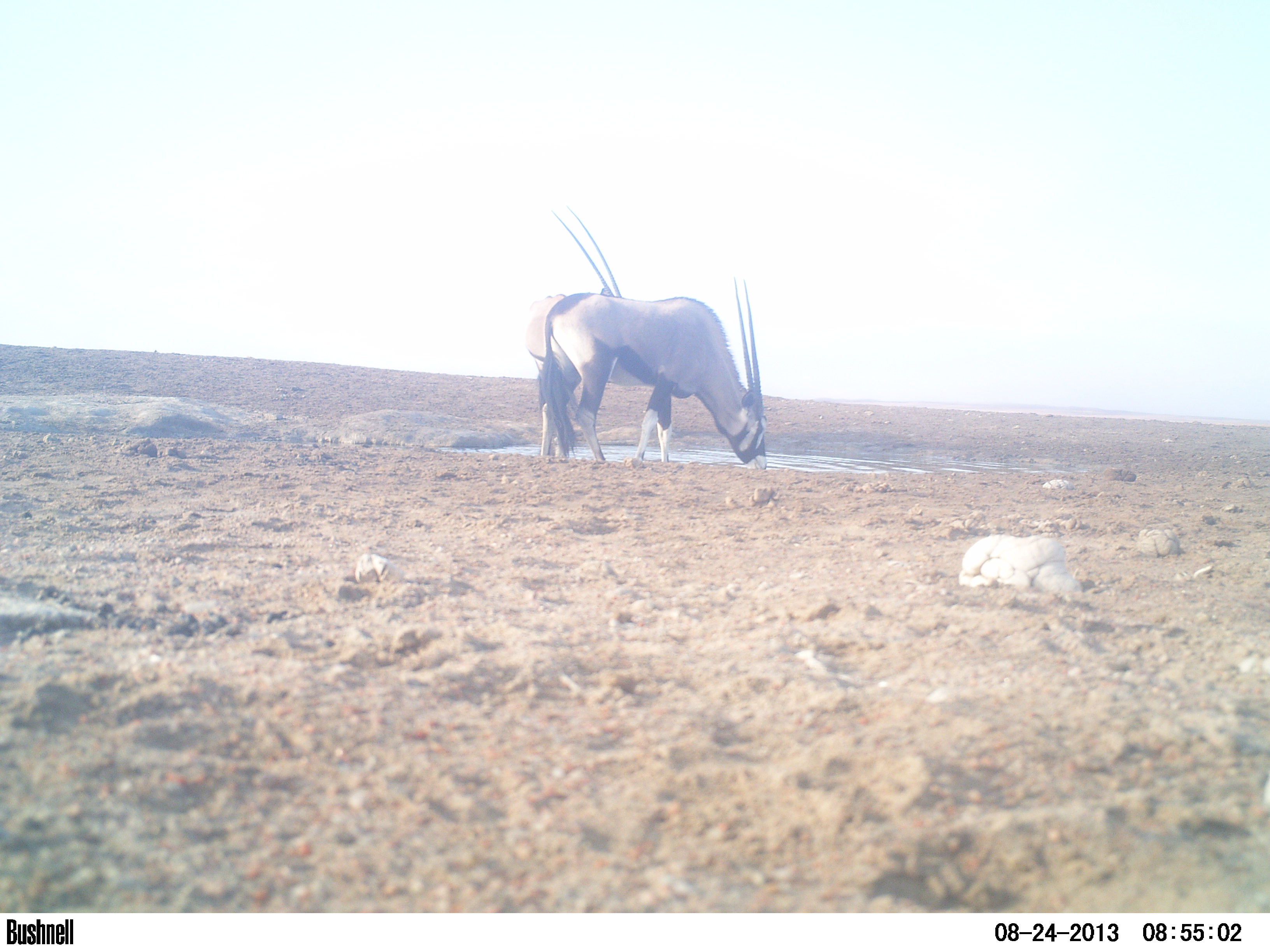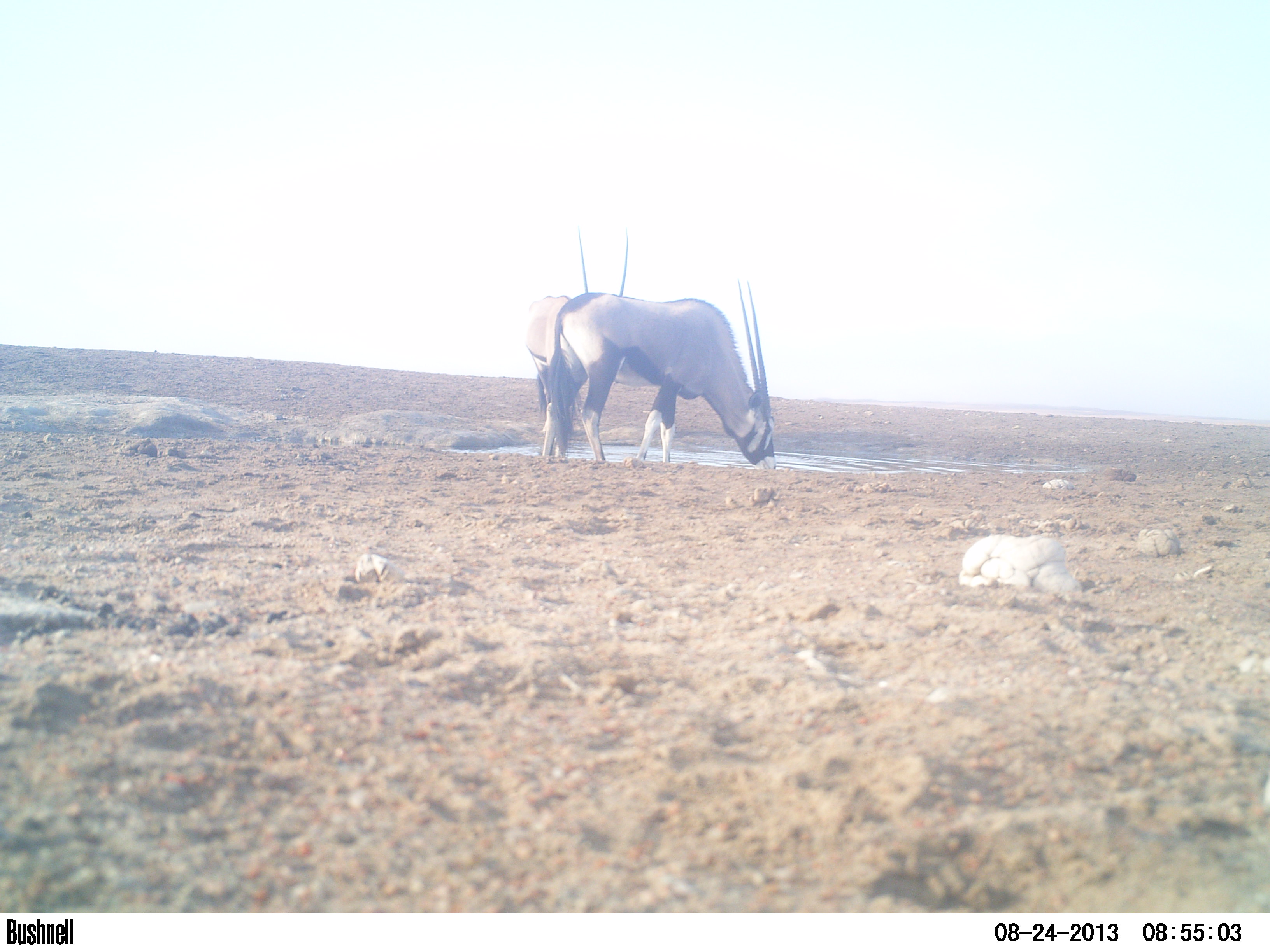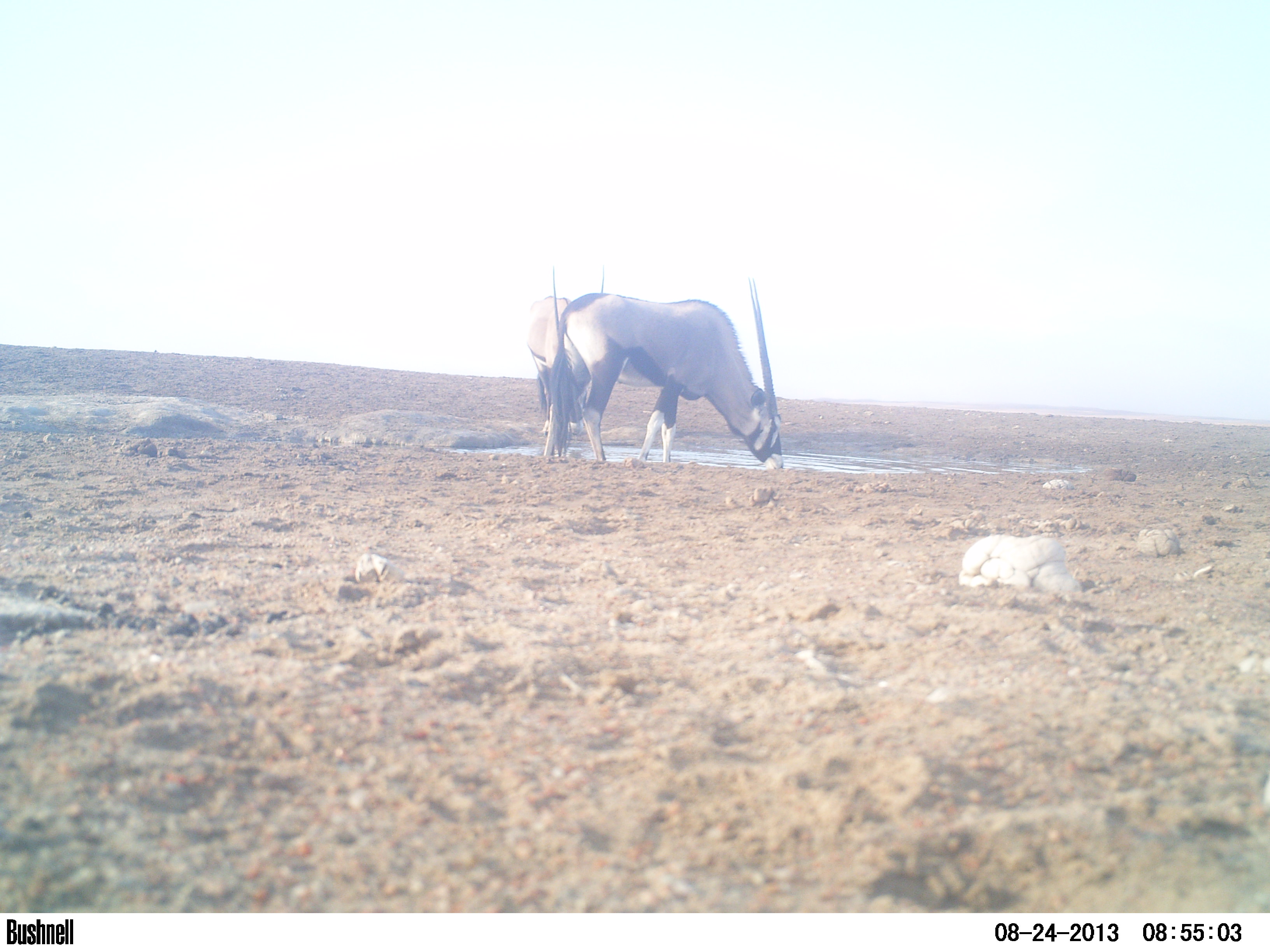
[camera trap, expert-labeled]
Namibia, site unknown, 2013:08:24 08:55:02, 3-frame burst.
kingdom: Animalia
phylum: Chordata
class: Mammalia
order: Artiodactyla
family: Bovidae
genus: Oryx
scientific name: Oryx gazella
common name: gemsbok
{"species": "Oryx gazella (gemsbok)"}